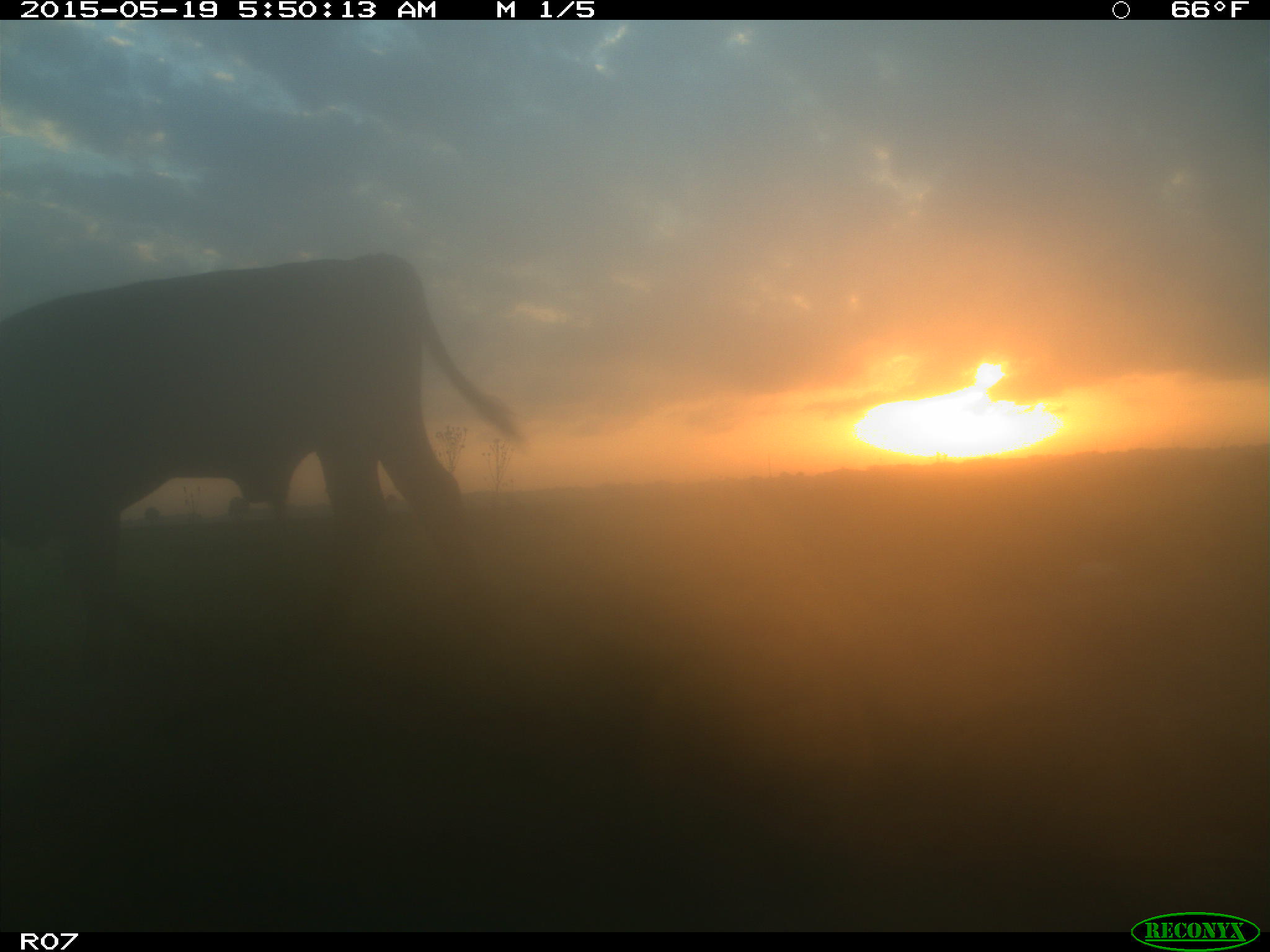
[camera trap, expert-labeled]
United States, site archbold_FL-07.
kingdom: Animalia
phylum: Chordata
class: Mammalia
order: Artiodactyla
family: Bovidae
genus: Bos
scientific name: Bos taurus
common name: domestic cow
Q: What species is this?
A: Bos taurus (domestic cow).